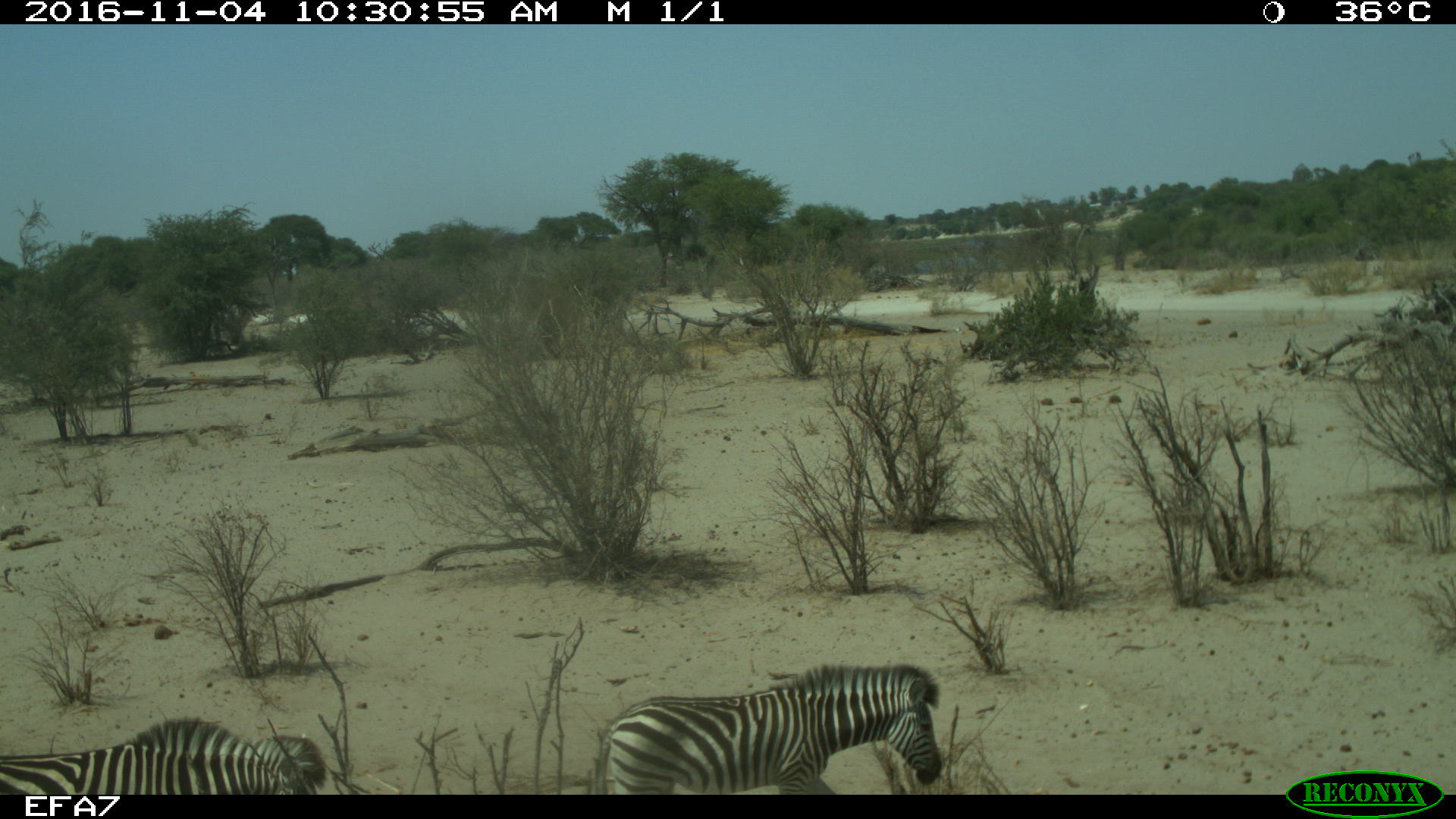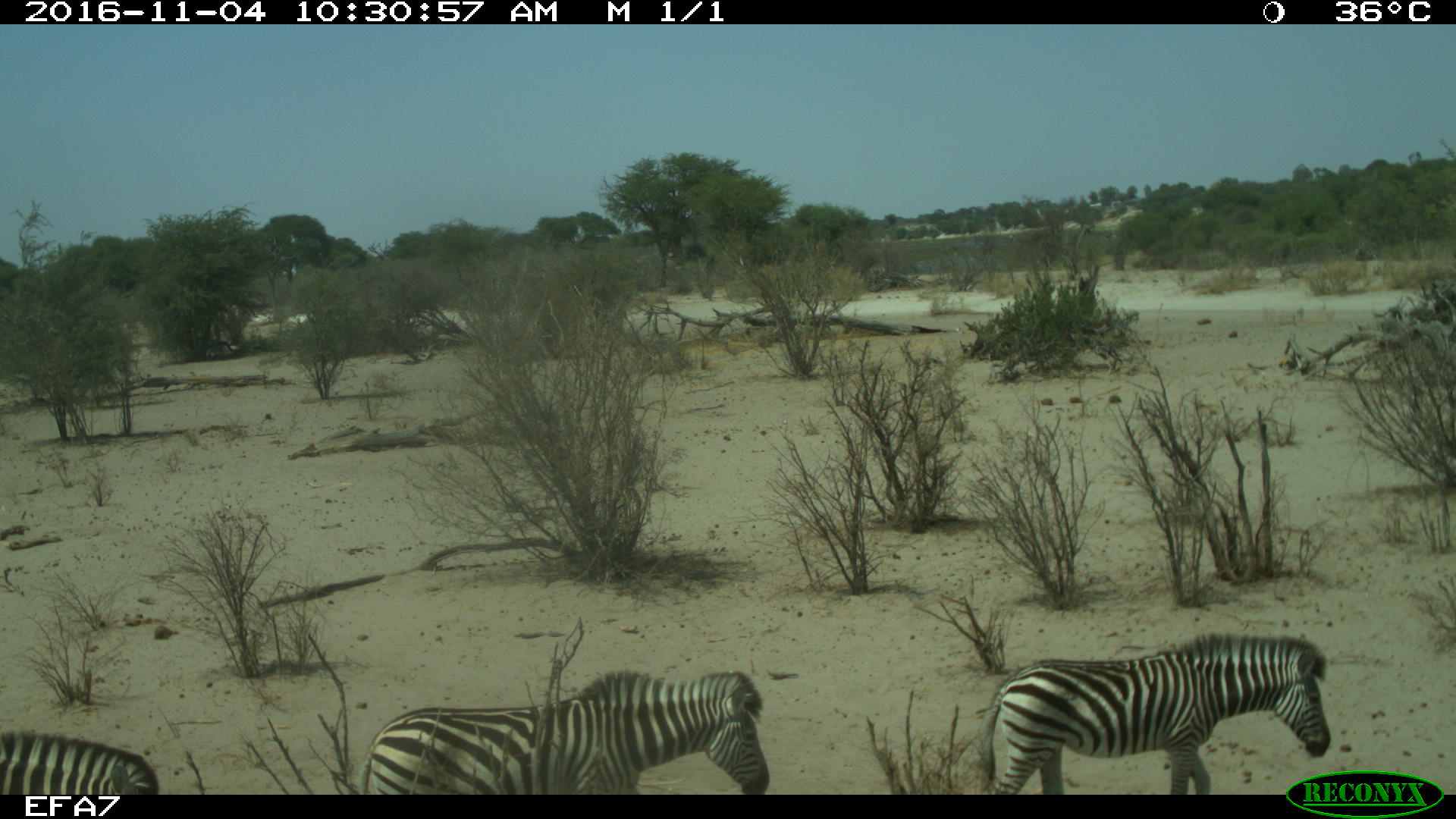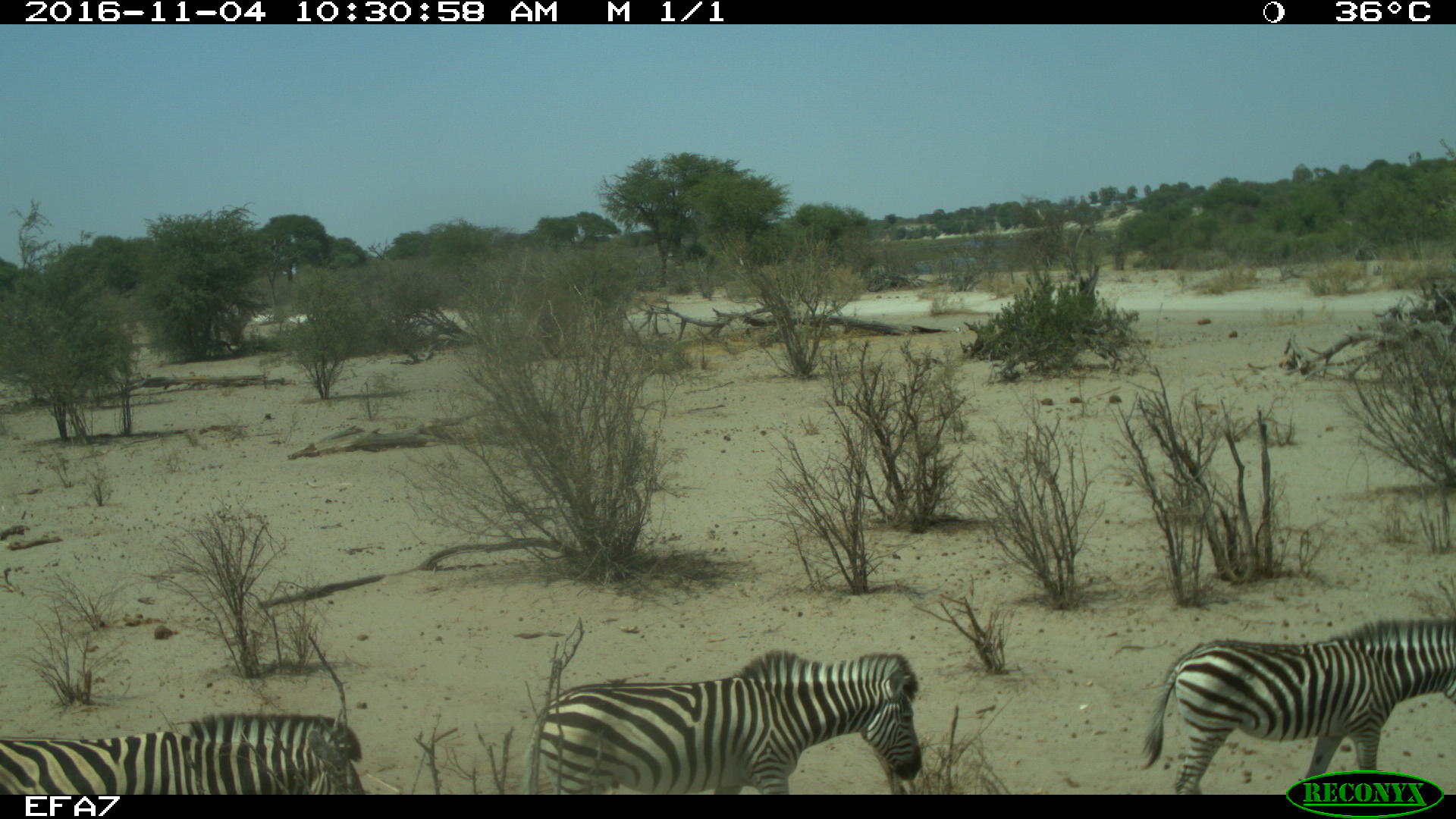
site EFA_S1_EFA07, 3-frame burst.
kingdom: Animalia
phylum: Chordata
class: Mammalia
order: Perissodactyla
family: Equidae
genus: Equus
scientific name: Equus quagga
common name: plains zebra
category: zebraplains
Zebraplains (plains zebra) (Equus quagga), count 3. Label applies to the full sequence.